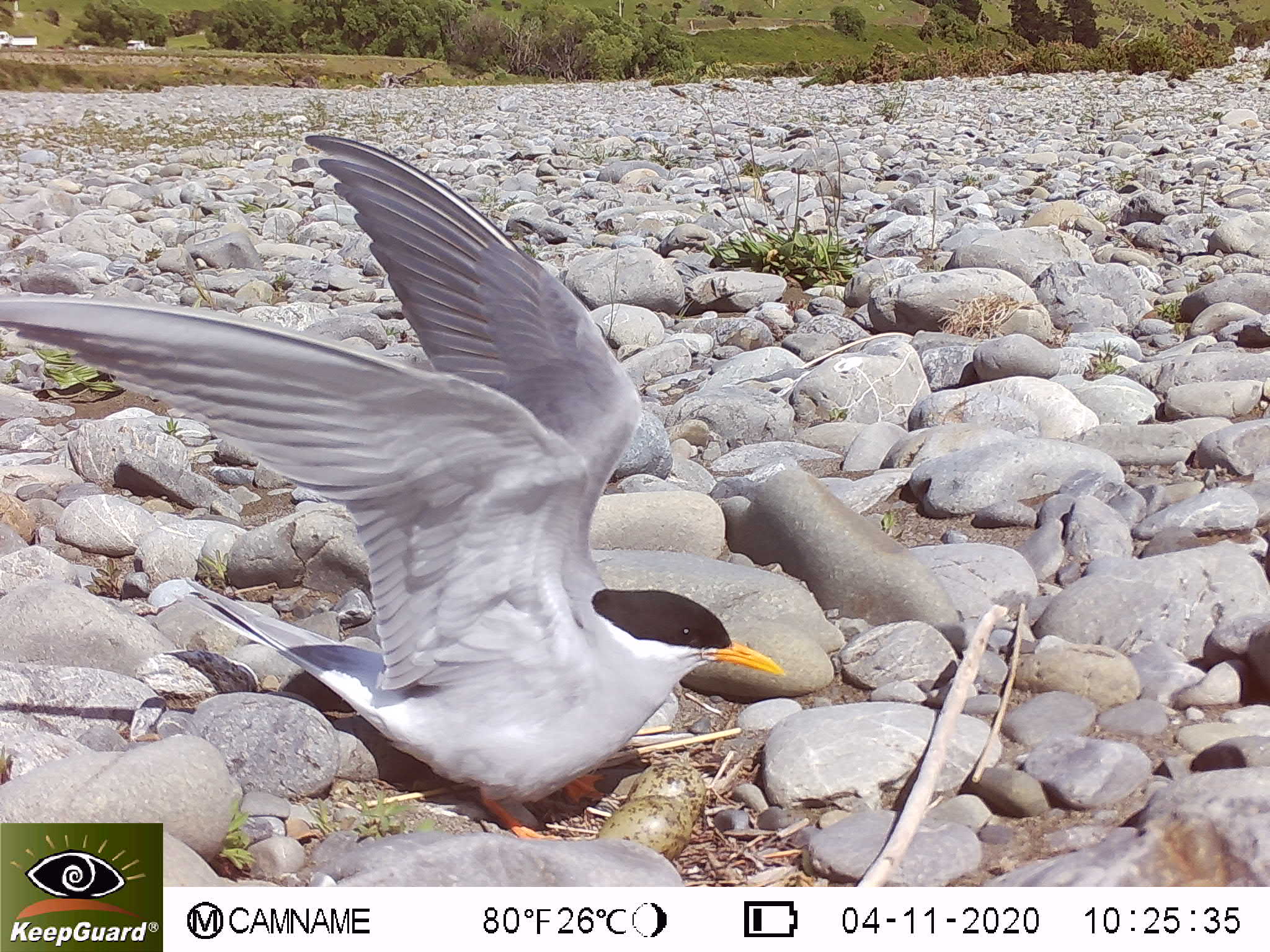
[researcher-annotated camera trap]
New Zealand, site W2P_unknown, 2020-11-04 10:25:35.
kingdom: Animalia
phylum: Chordata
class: Aves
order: Charadriiformes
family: Laridae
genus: Chlidonias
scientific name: Chlidonias albostriatus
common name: black-fronted tern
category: black fronted tern